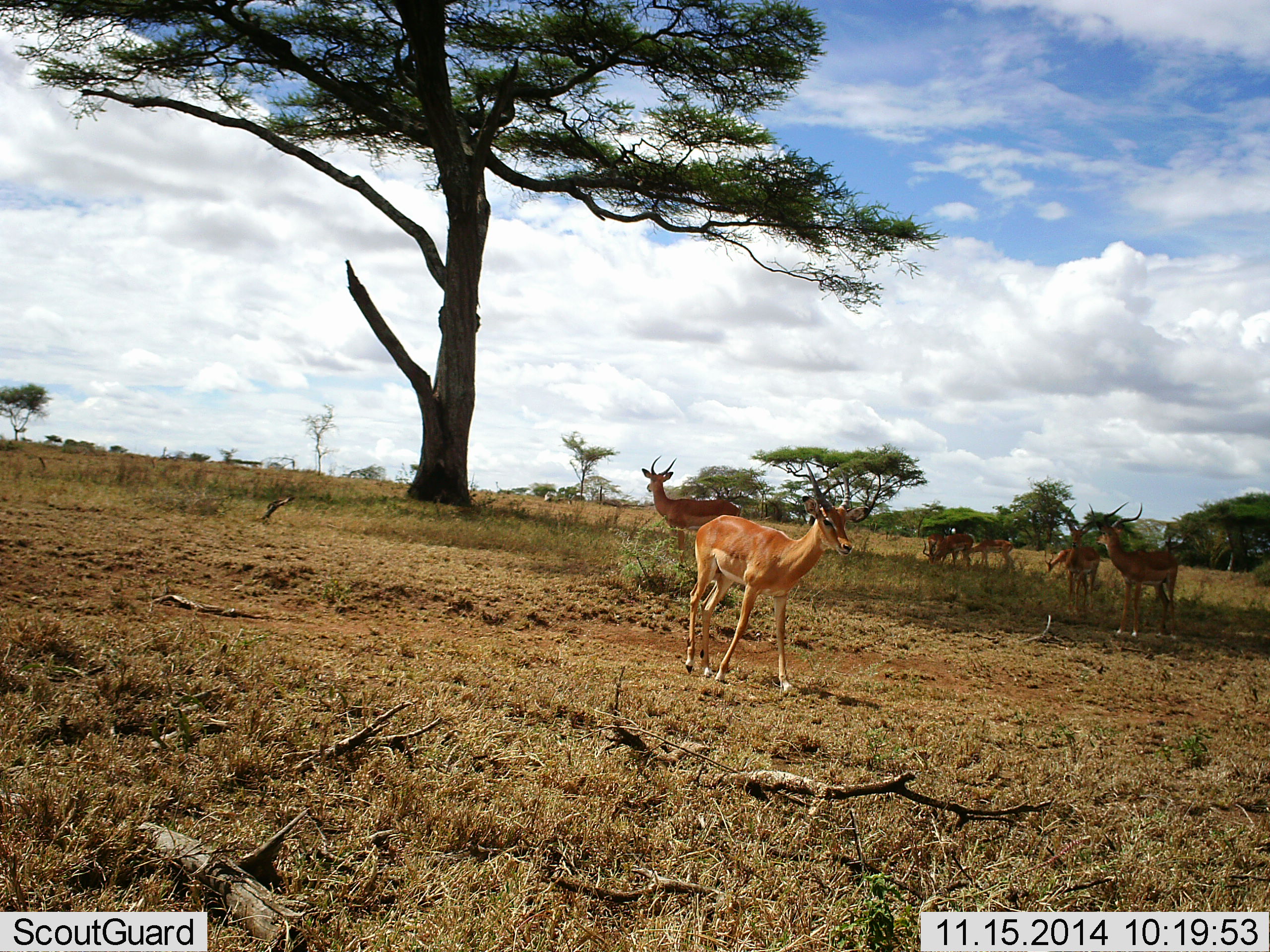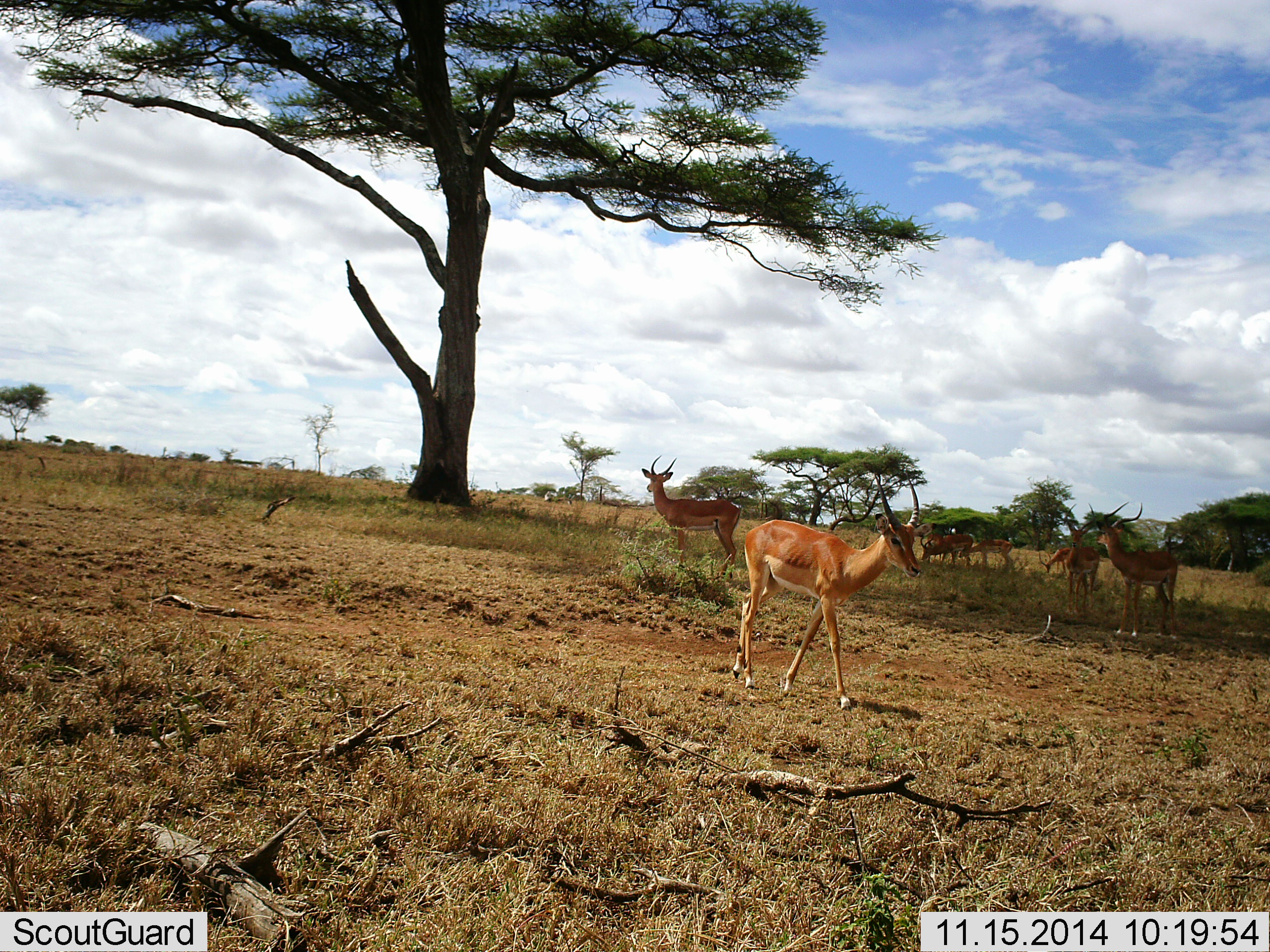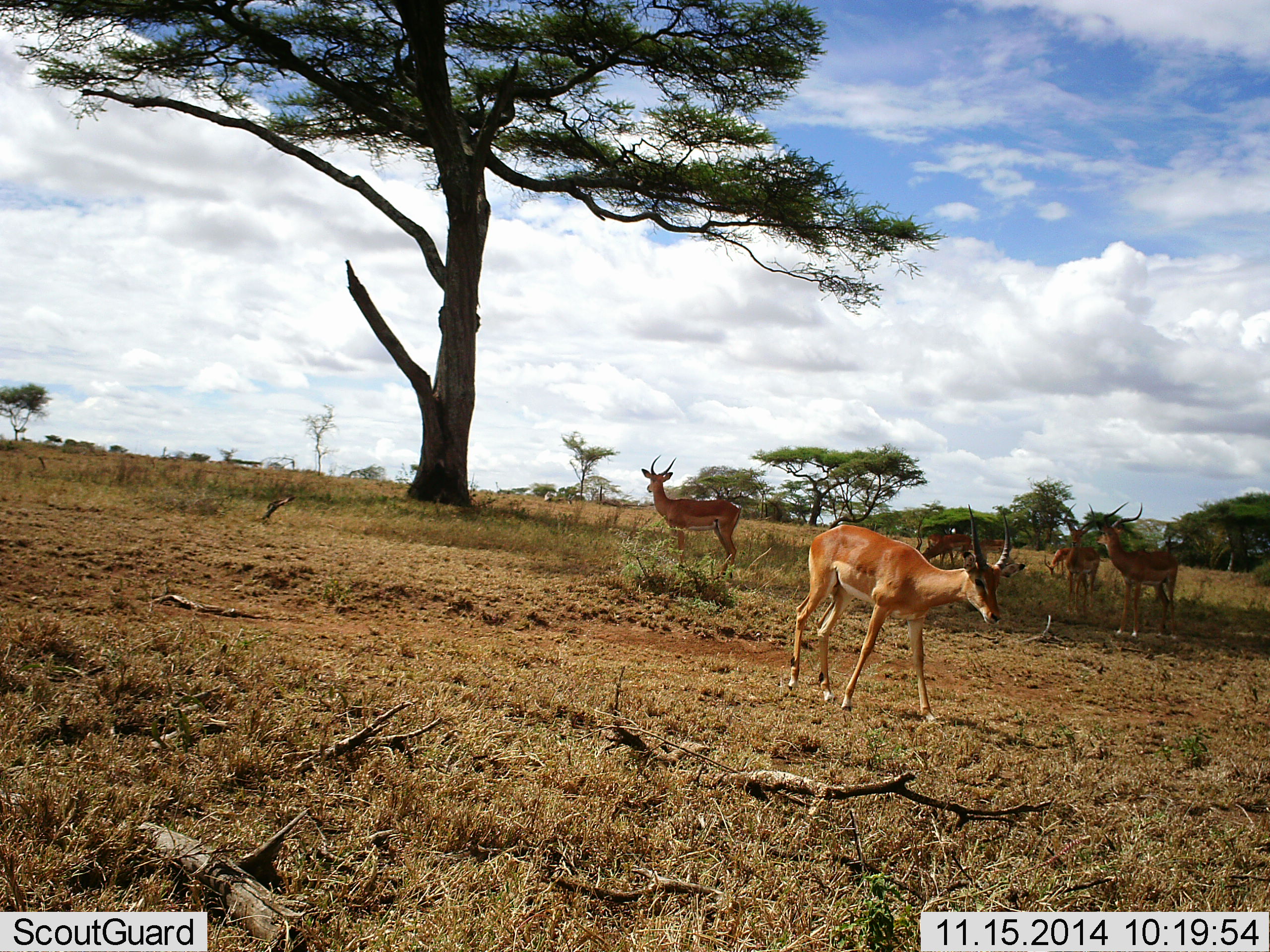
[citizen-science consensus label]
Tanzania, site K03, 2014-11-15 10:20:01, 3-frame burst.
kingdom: Animalia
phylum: Chordata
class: Mammalia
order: Artiodactyla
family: Bovidae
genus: Nanger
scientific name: Nanger granti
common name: grant's gazelle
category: gazellegrants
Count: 7.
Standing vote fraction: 70%.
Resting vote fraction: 20%.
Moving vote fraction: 80%.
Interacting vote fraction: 0%.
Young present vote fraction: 0%.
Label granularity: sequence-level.